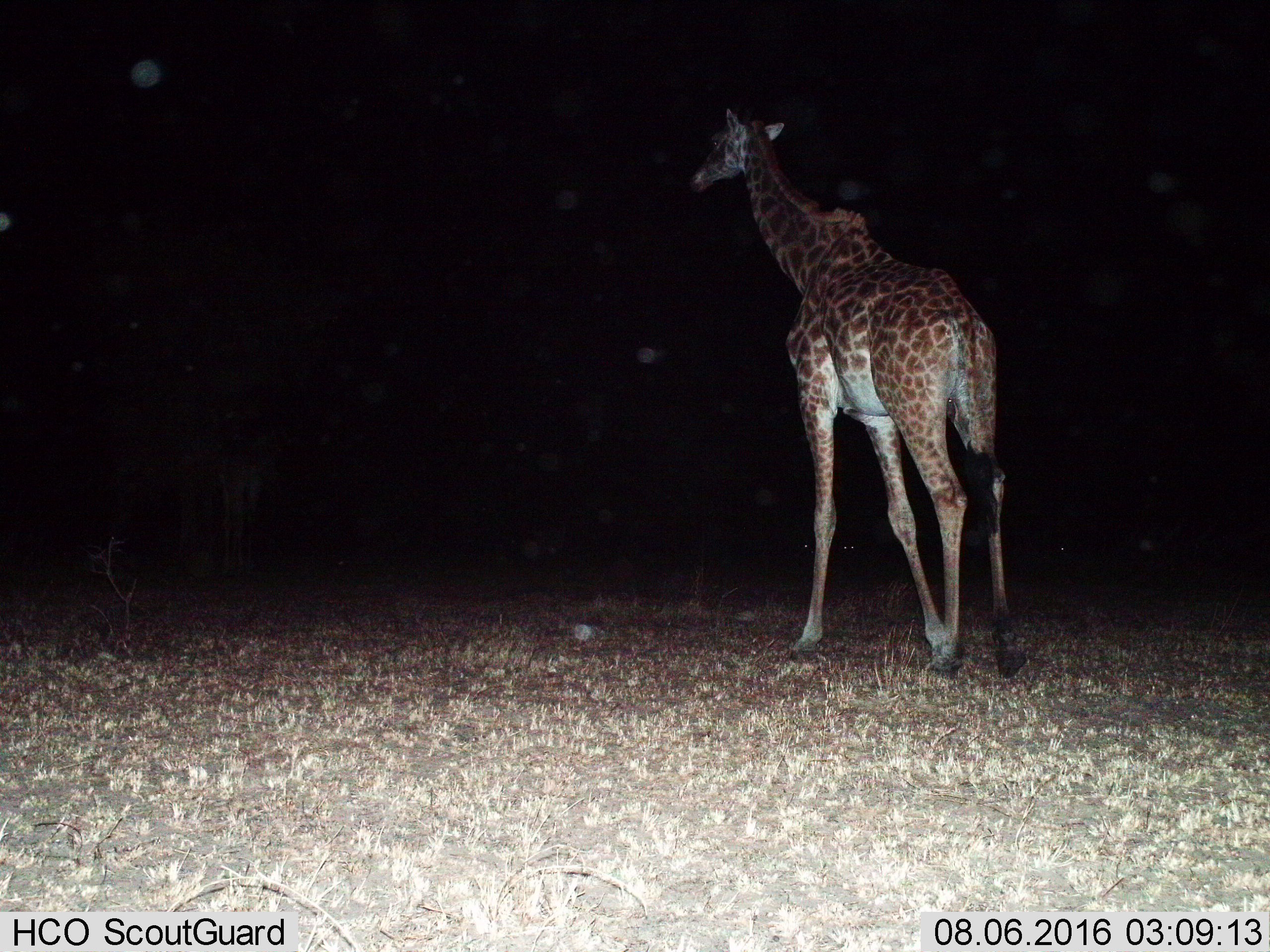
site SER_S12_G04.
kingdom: Animalia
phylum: Chordata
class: Mammalia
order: Artiodactyla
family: Giraffidae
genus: Giraffa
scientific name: Giraffa camelopardalis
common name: giraffe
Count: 1.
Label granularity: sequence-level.